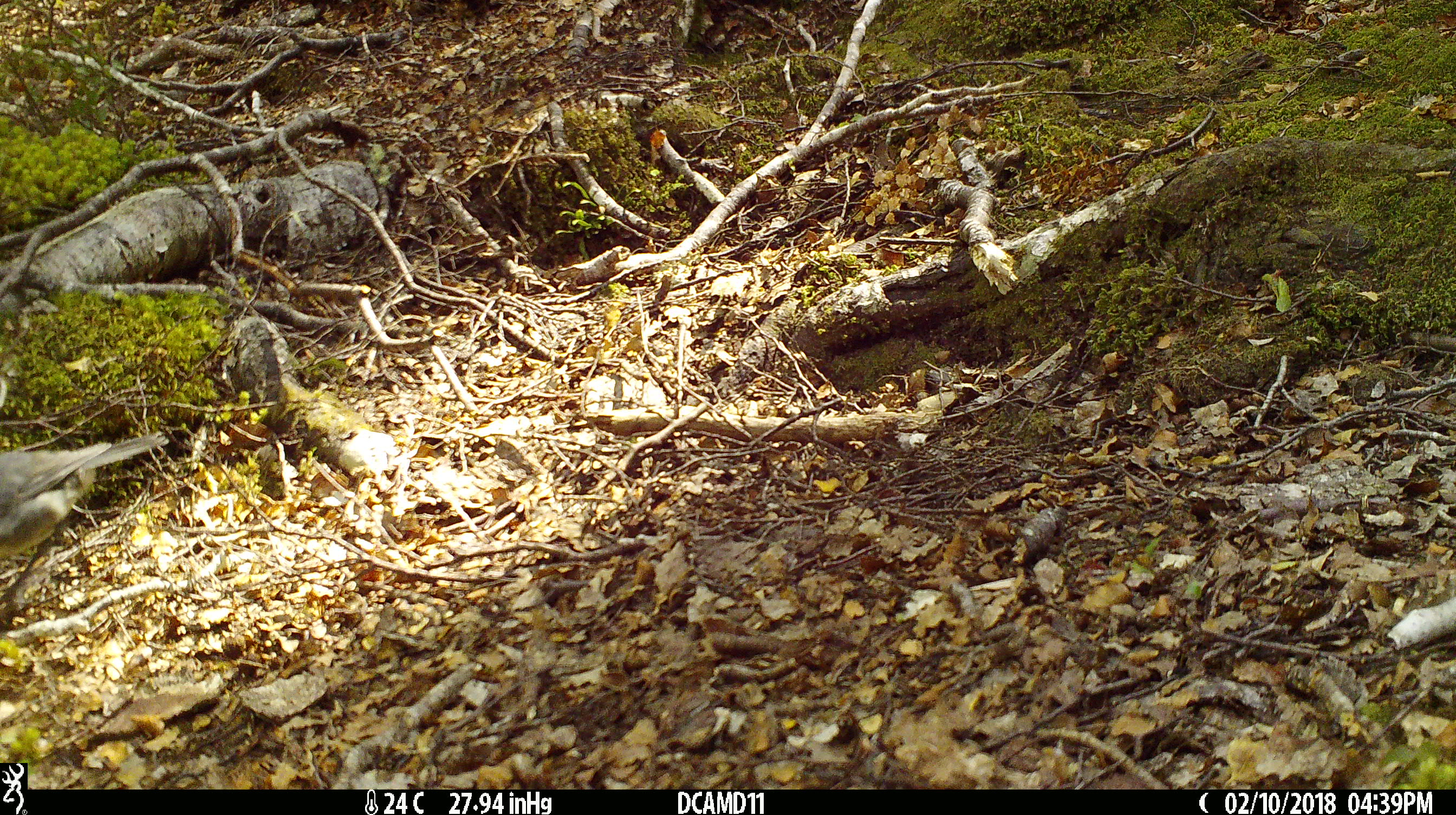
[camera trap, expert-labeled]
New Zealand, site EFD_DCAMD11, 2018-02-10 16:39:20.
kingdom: Animalia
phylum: Chordata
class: Aves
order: Passeriformes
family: Petroicidae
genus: Petroica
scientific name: Petroica australis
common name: new zealand robin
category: robin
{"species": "robin (new zealand robin) (Petroica australis)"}